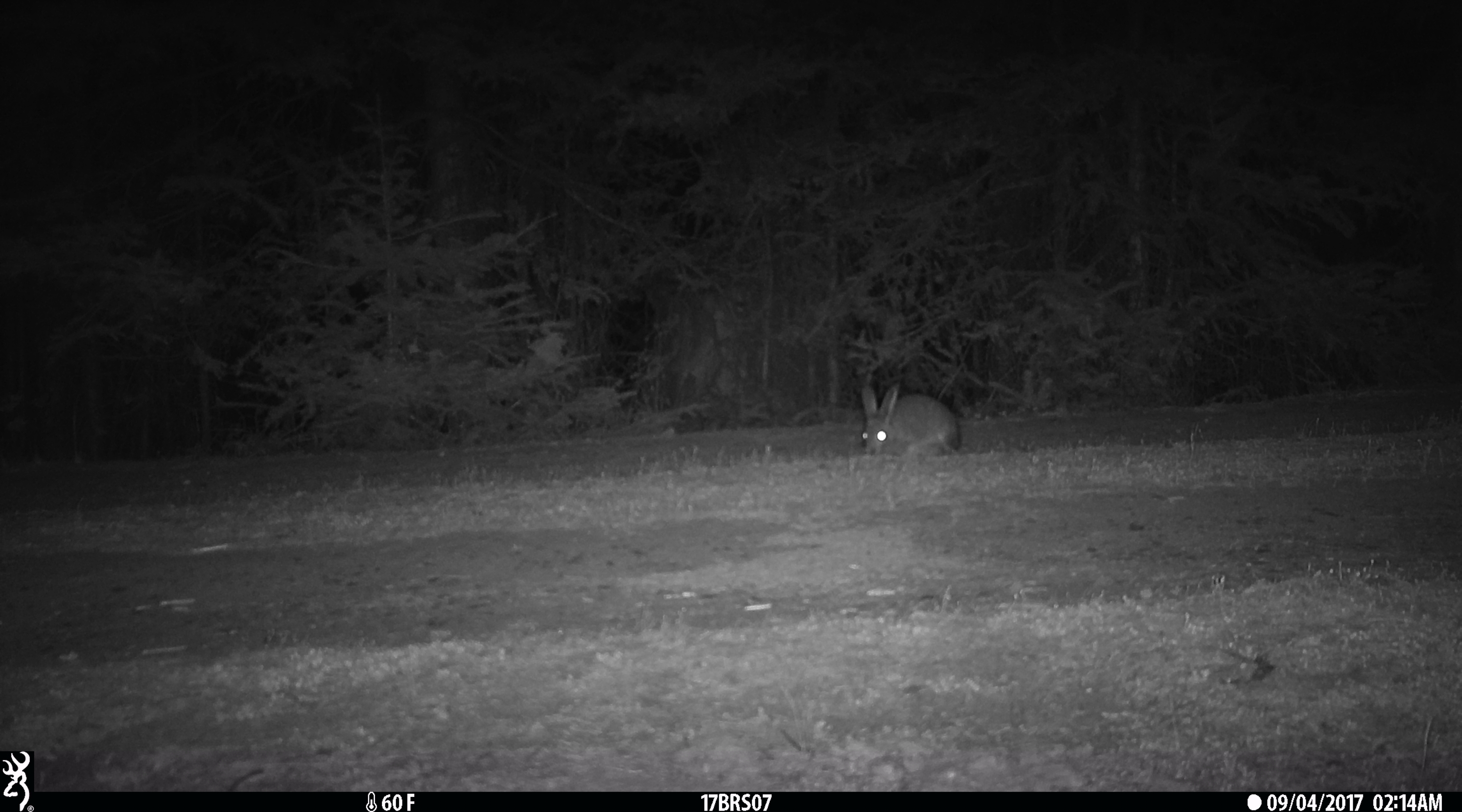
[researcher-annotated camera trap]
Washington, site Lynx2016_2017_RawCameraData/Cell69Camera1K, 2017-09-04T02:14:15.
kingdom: Animalia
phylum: Chordata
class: Mammalia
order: Lagomorpha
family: Leporidae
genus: Lepus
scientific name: Lepus americanus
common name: snowshoe hare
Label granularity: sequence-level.